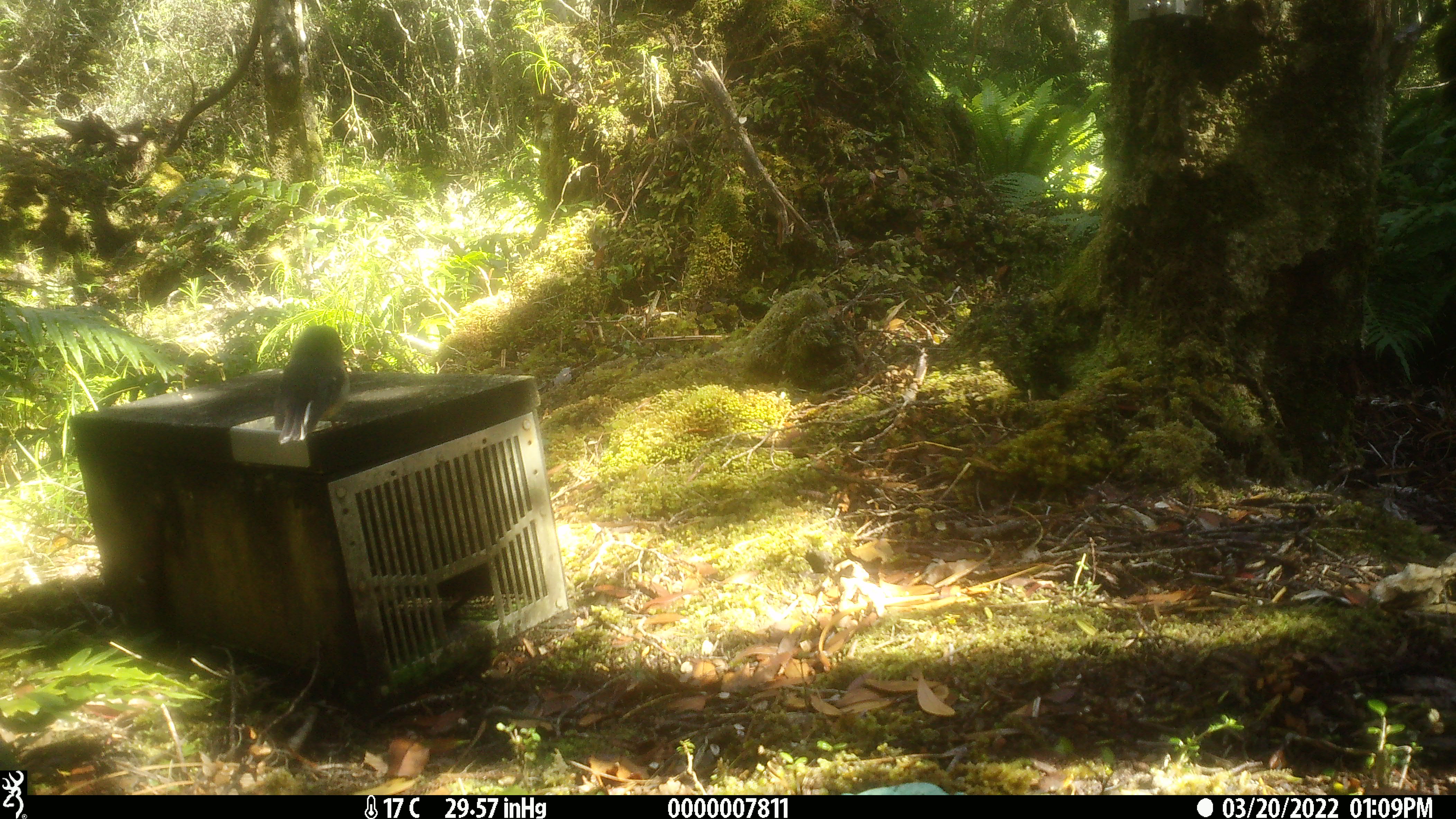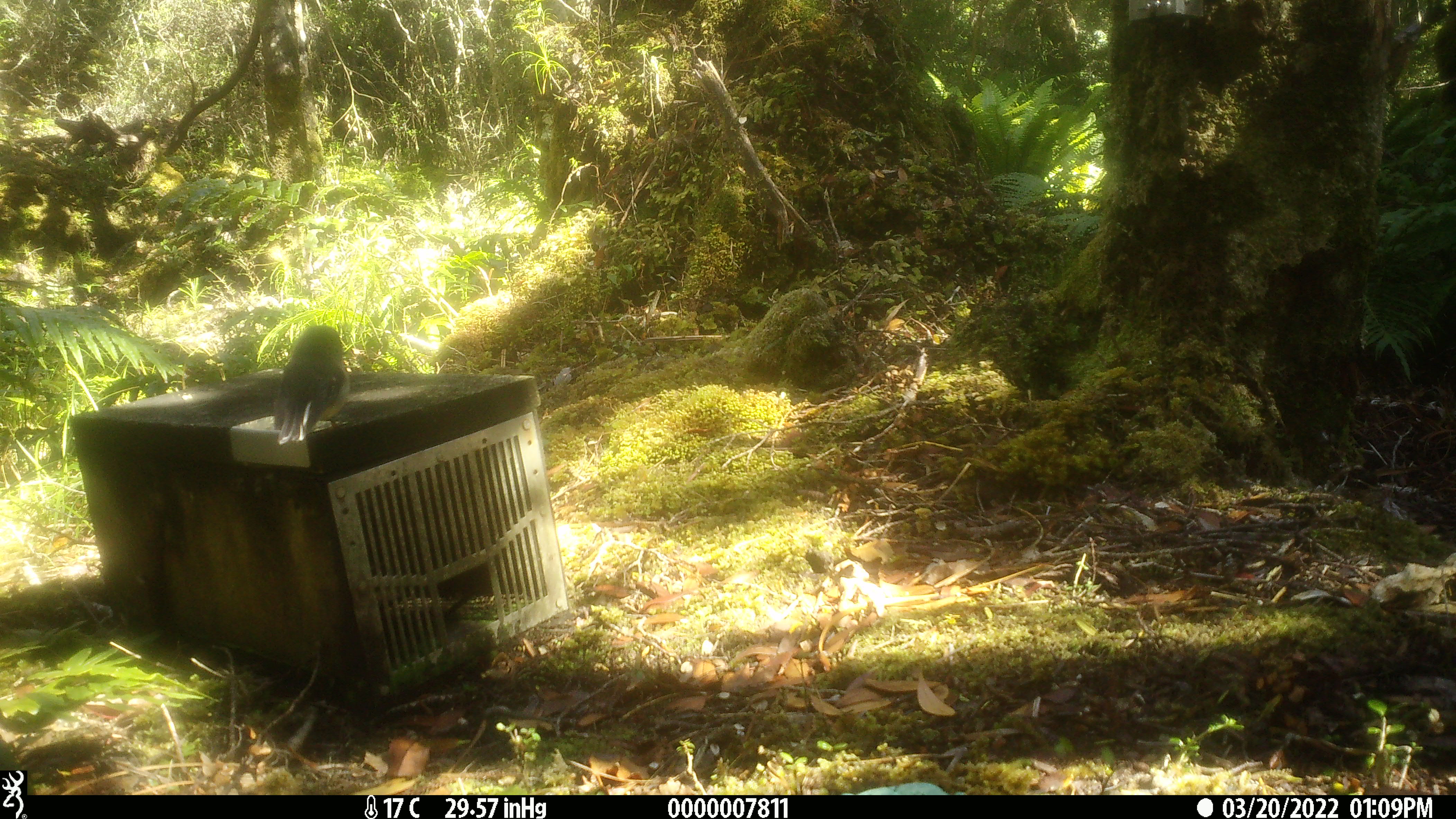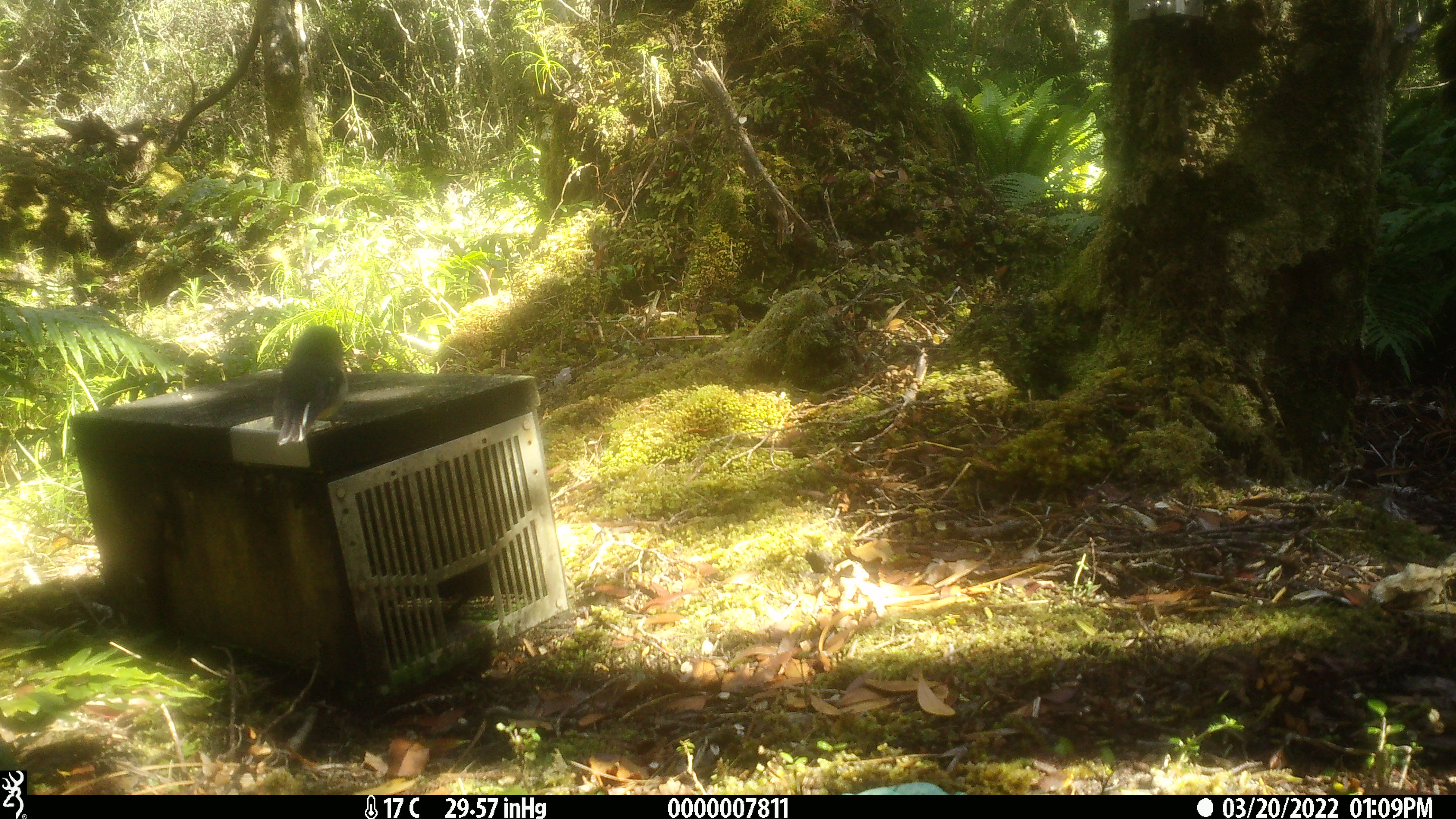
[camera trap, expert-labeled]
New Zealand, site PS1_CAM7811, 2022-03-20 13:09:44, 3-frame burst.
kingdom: Animalia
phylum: Chordata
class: Aves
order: Passeriformes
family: Petroicidae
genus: Petroica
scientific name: Petroica macrocephala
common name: tomtit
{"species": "tomtit (Petroica macrocephala)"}